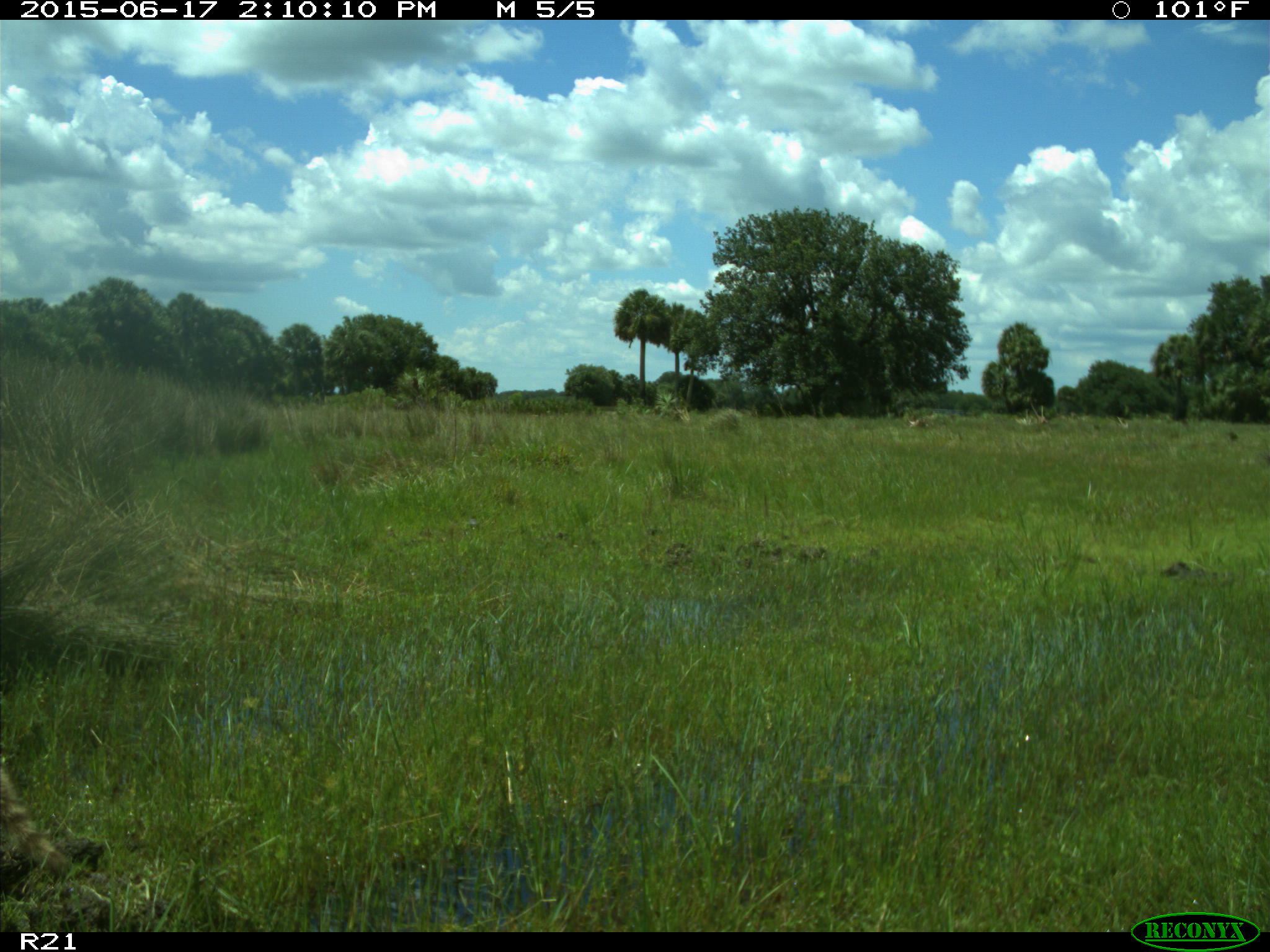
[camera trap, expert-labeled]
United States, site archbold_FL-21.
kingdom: Animalia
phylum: Chordata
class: Mammalia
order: Carnivora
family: Procyonidae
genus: Procyon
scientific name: Procyon lotor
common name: common raccoon